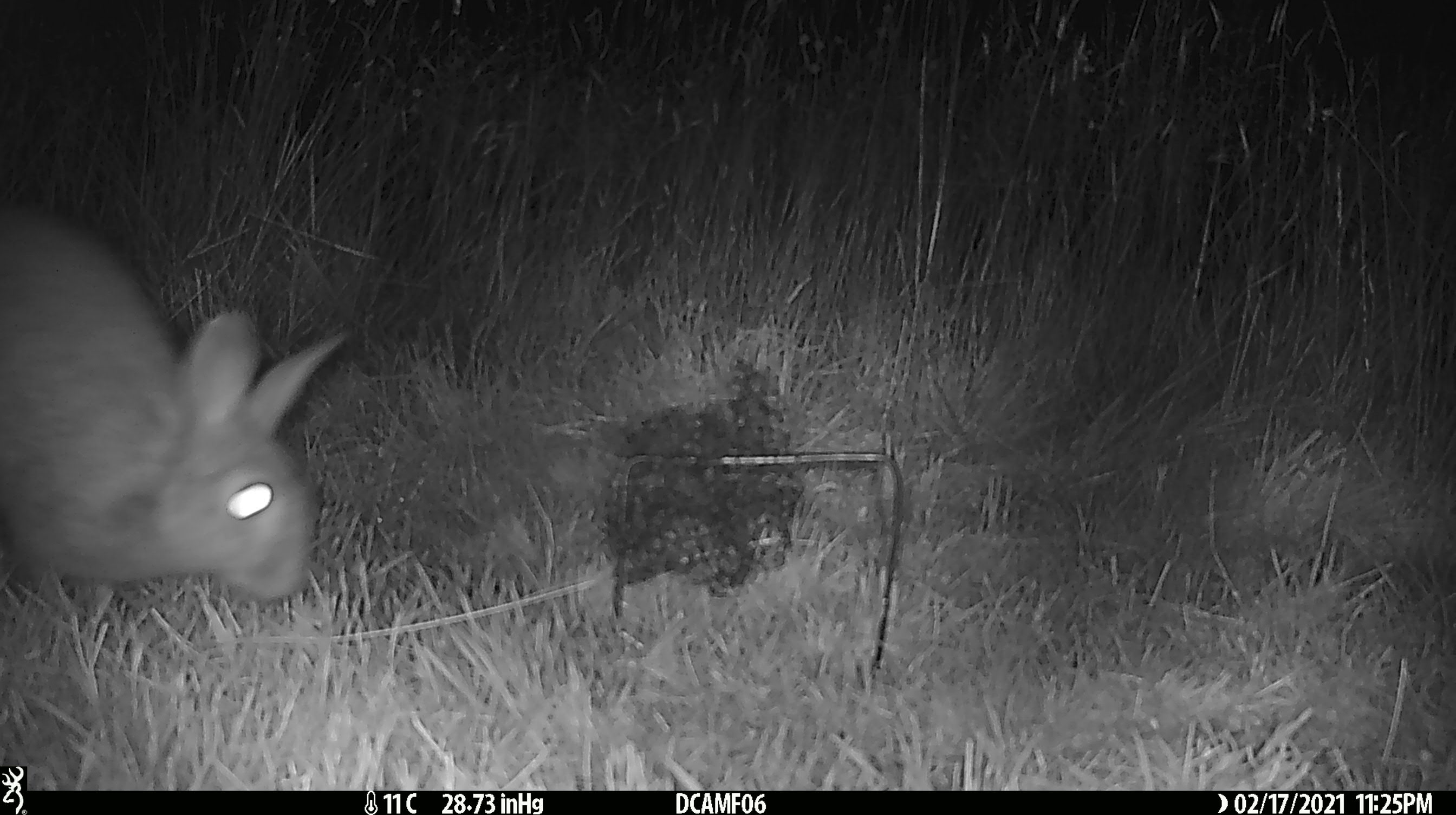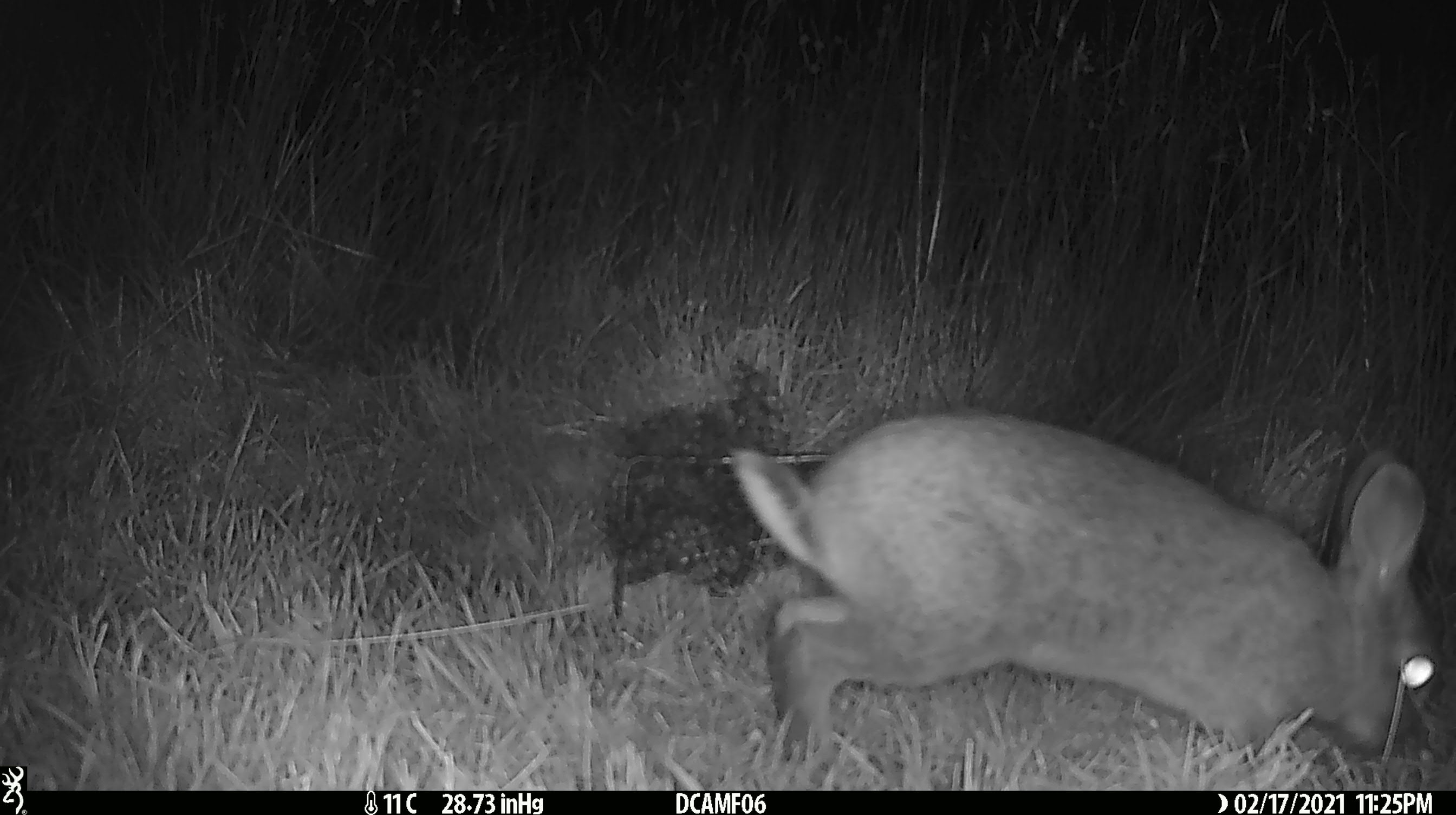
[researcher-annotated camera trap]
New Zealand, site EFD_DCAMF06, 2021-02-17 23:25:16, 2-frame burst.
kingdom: Animalia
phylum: Chordata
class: Mammalia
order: Lagomorpha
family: Leporidae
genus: Oryctolagus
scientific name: Oryctolagus cuniculus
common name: european rabbit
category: rabbit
Rabbit (european rabbit) (Oryctolagus cuniculus).